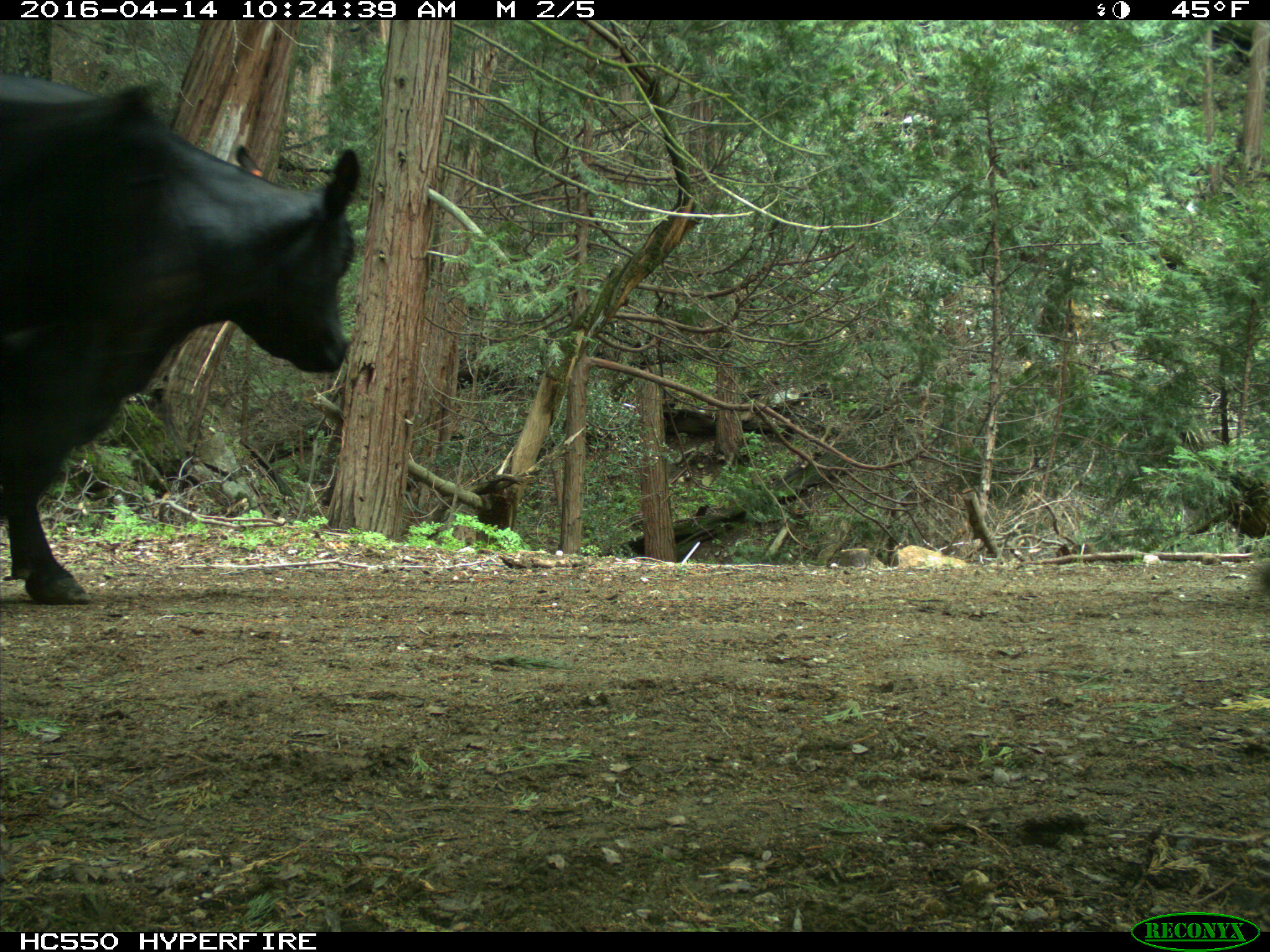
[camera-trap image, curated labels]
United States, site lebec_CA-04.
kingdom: Animalia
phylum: Chordata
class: Mammalia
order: Artiodactyla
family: Bovidae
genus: Bos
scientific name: Bos taurus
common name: domestic cow